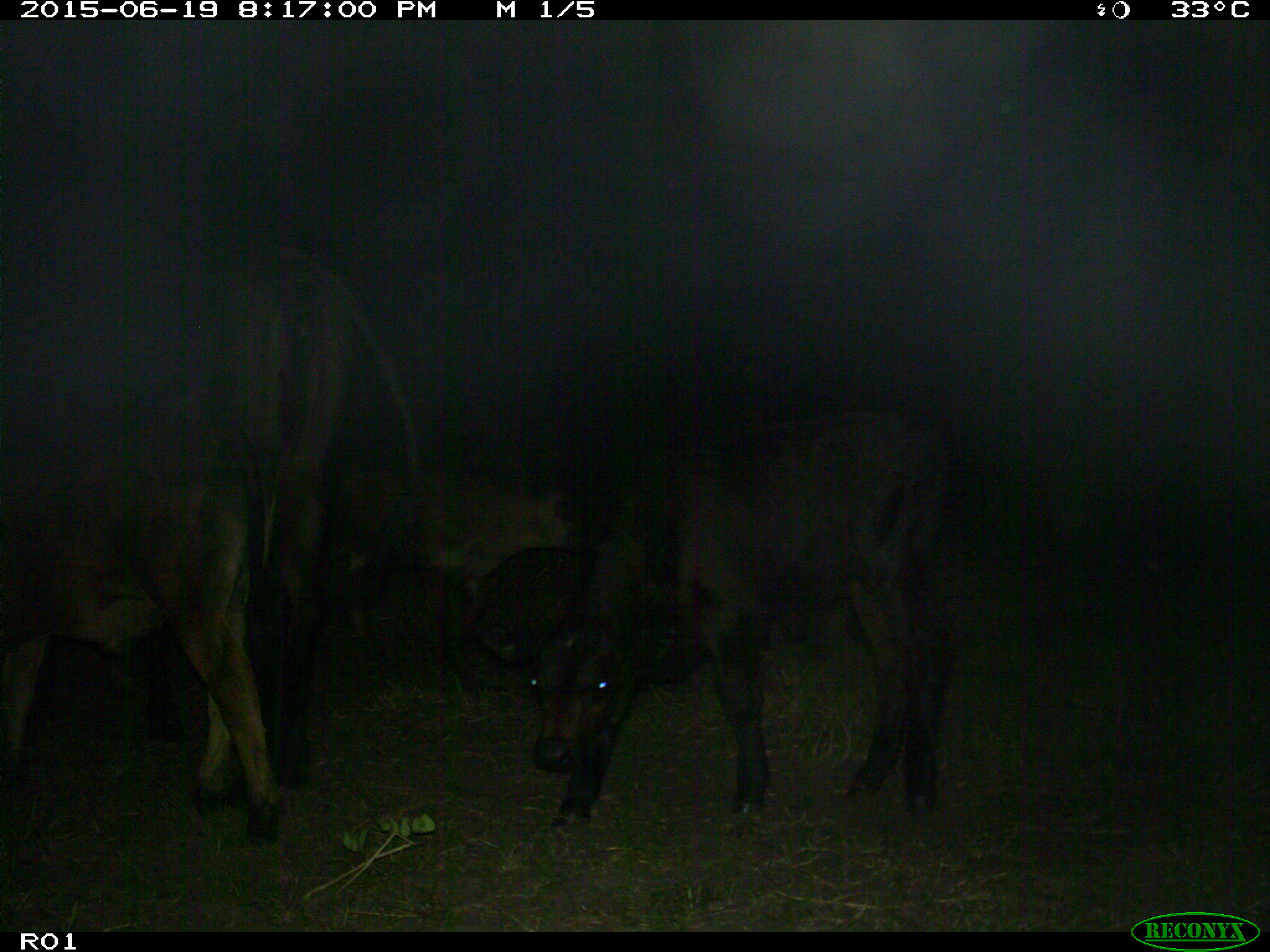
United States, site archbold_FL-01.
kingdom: Animalia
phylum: Chordata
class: Mammalia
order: Artiodactyla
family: Bovidae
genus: Bos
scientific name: Bos taurus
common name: domestic cow